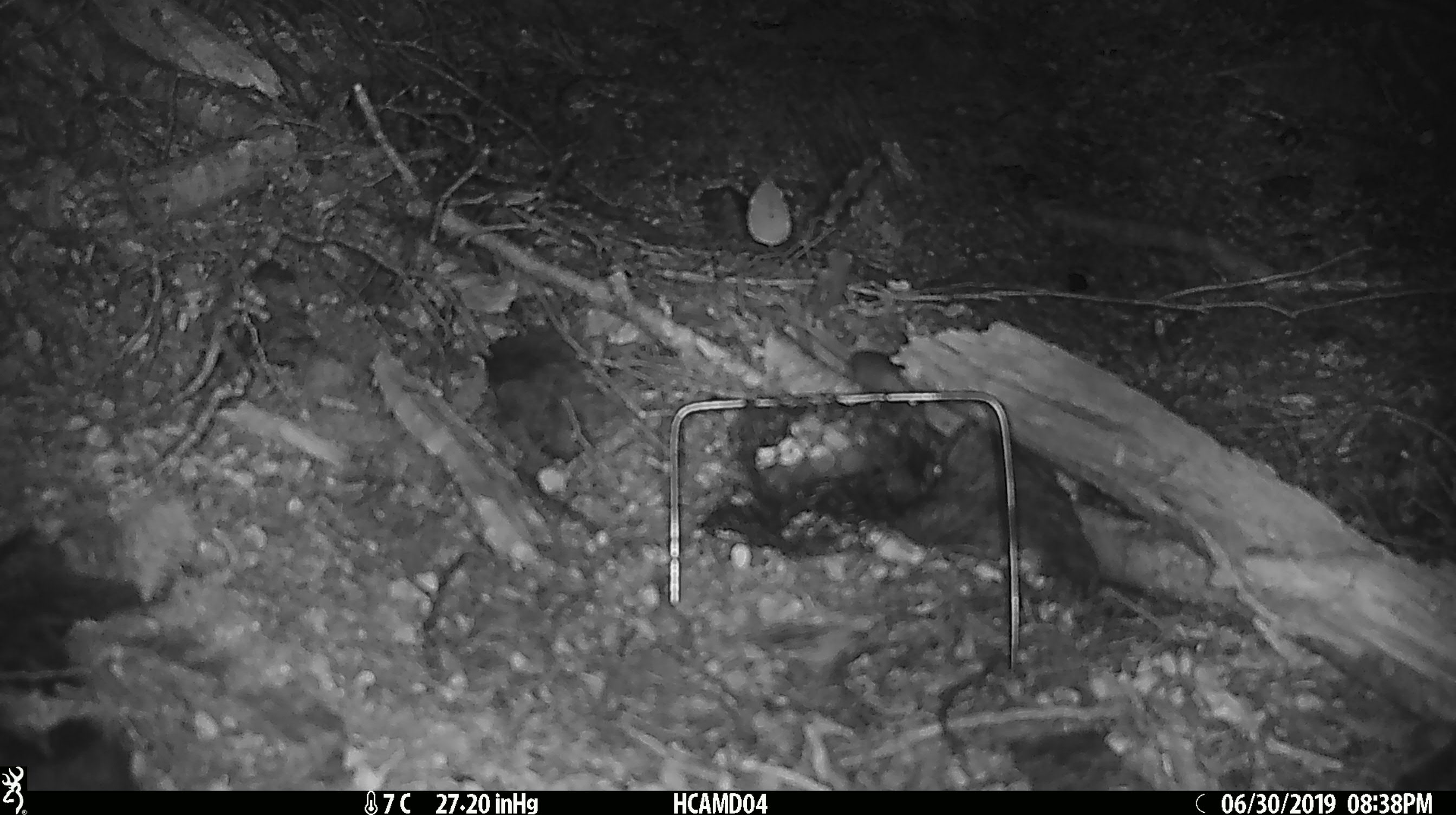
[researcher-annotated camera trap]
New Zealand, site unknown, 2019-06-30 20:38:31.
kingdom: Animalia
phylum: Chordata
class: Mammalia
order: Rodentia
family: Muridae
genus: Mus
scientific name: Mus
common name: mouse